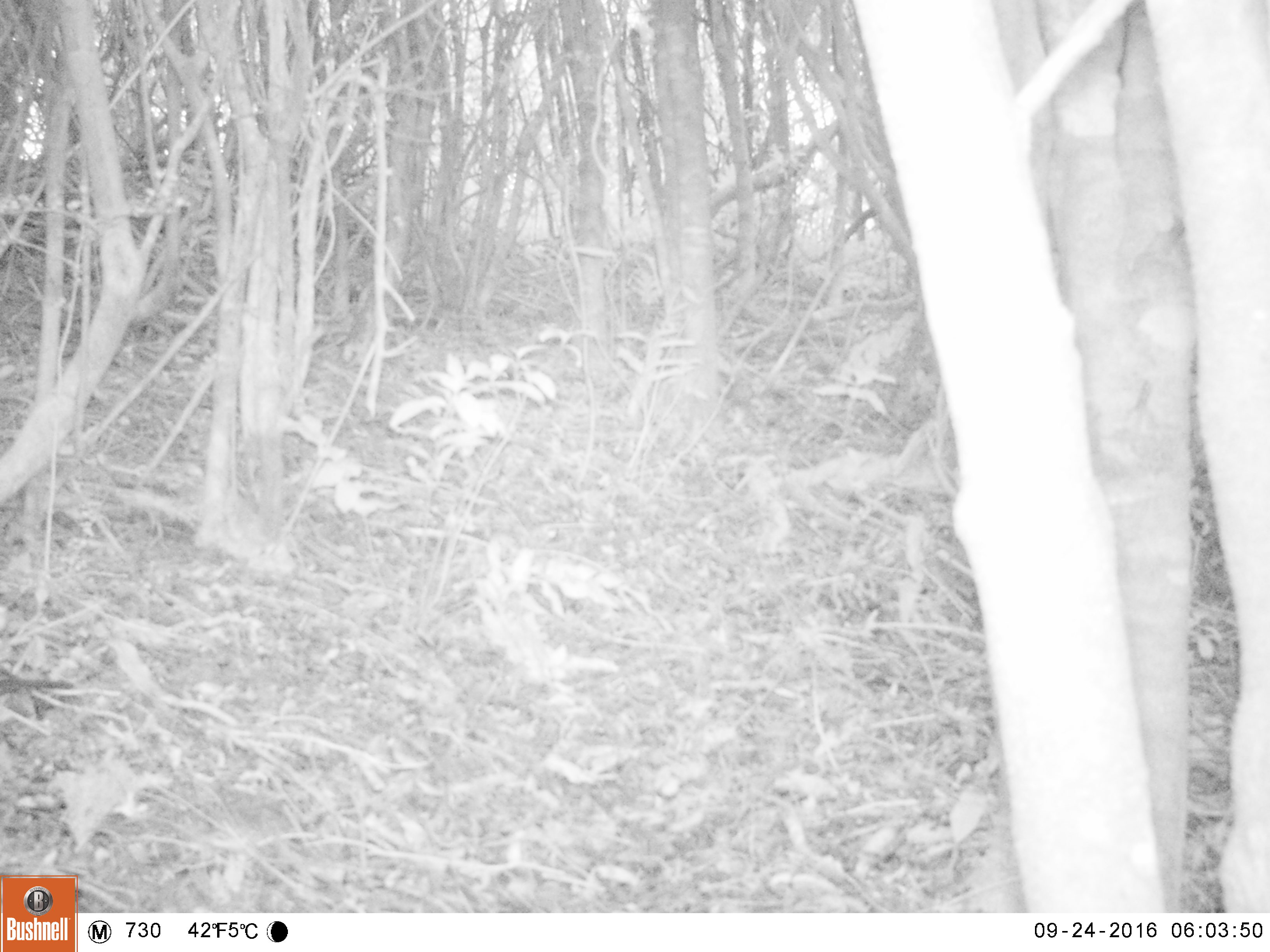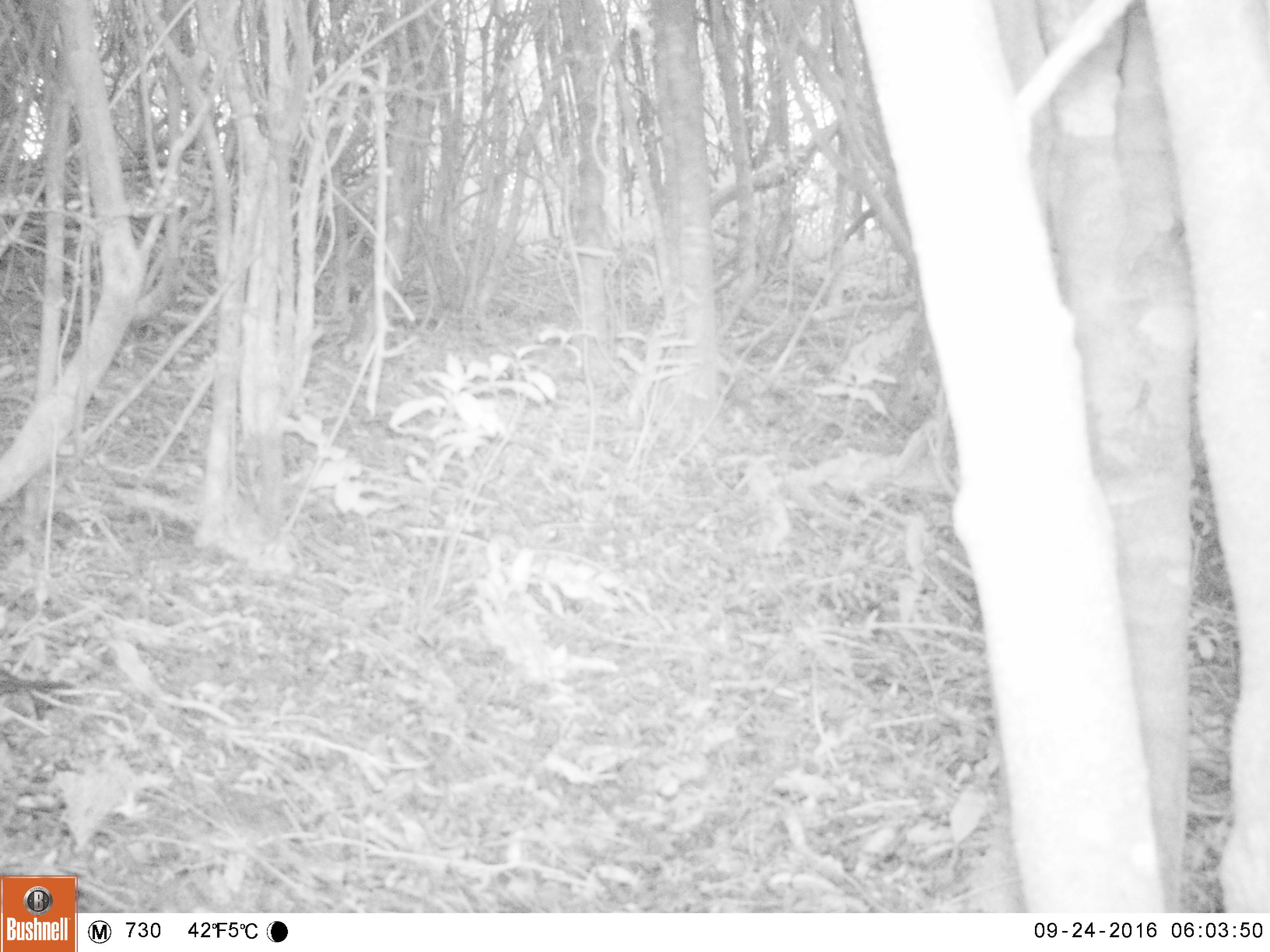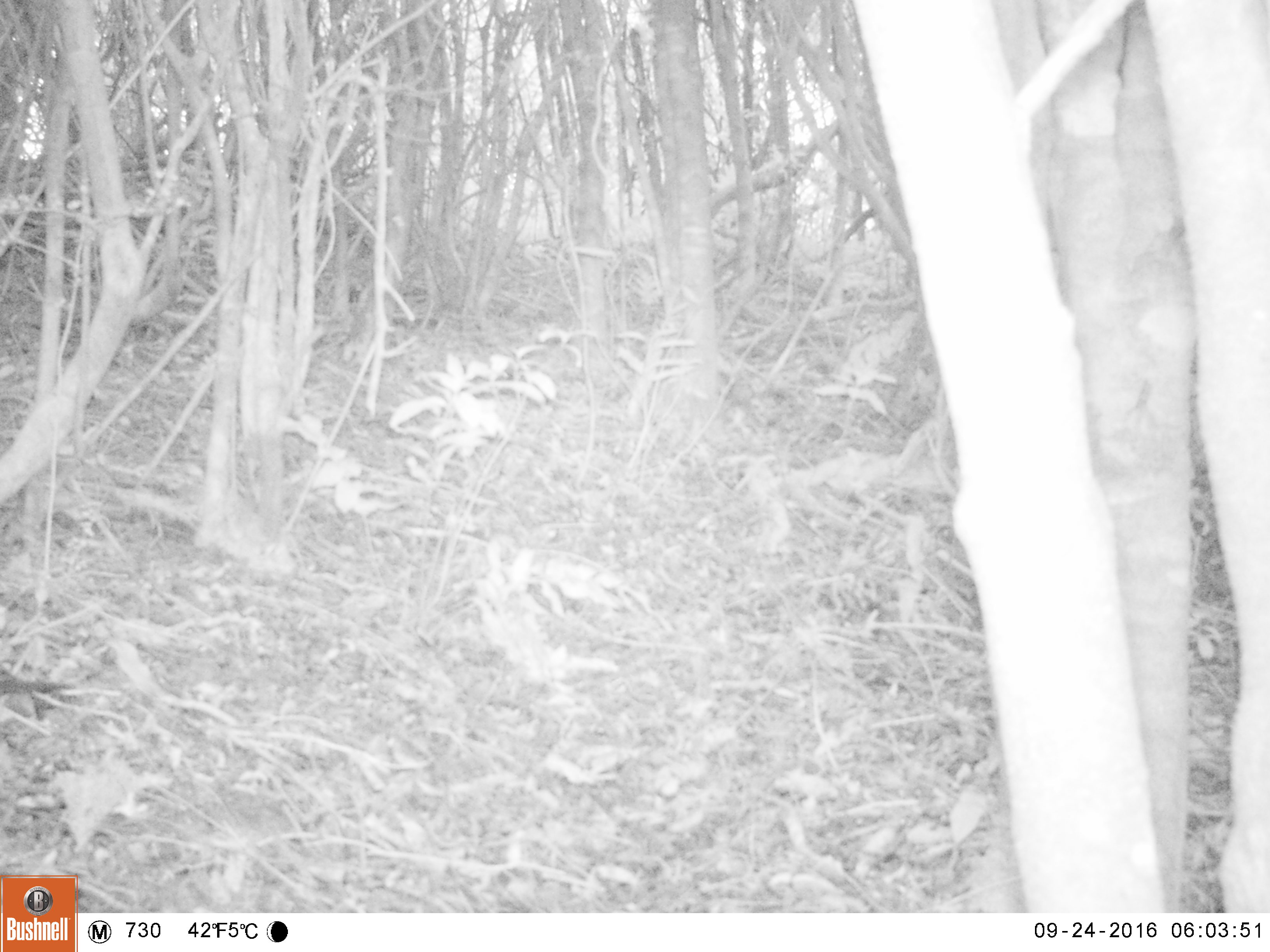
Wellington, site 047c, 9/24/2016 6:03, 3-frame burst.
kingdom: Animalia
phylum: Chordata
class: Aves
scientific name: Aves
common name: bird